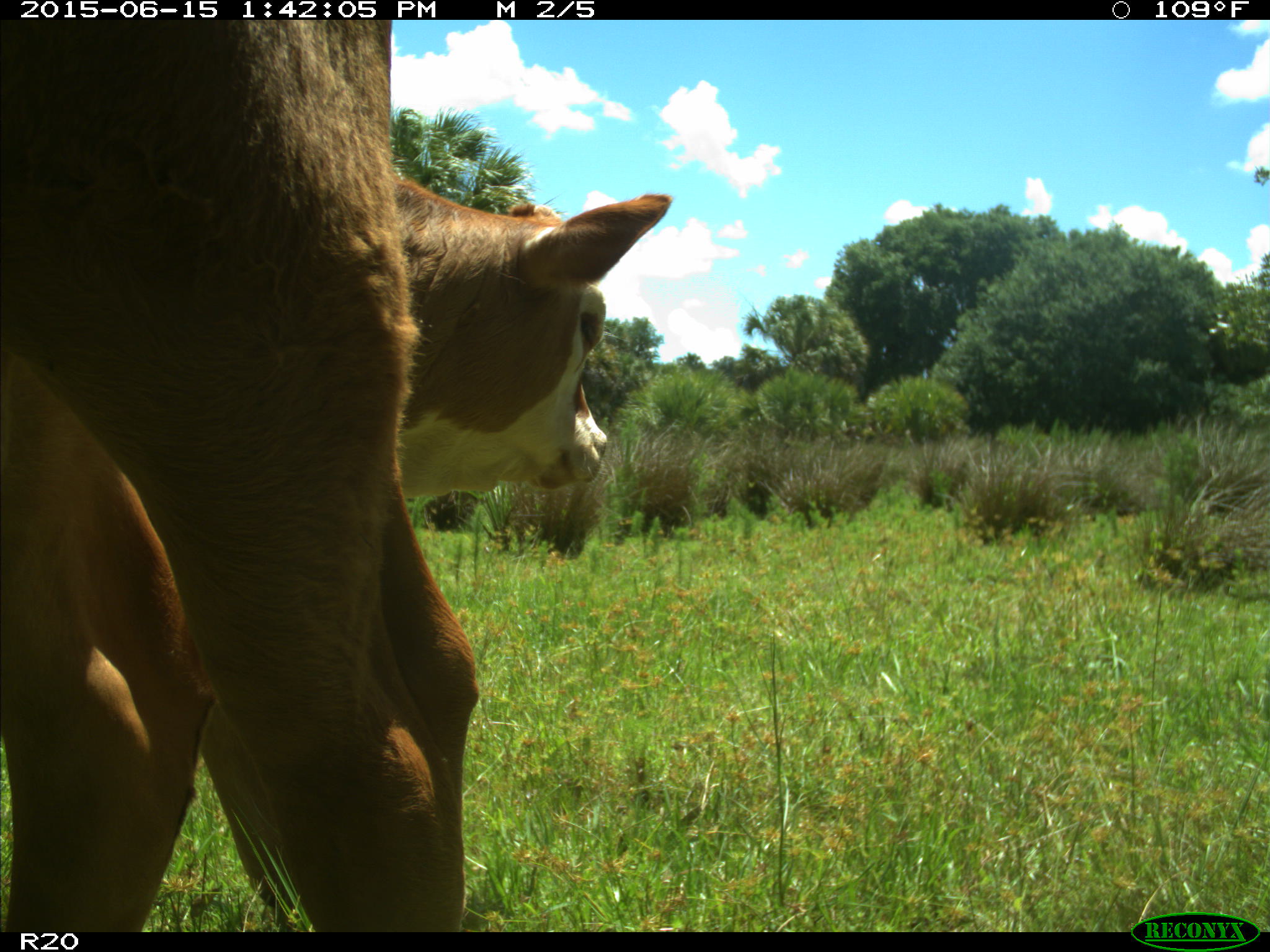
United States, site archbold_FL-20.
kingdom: Animalia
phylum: Chordata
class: Mammalia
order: Artiodactyla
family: Bovidae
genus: Bos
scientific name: Bos taurus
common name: domestic cow